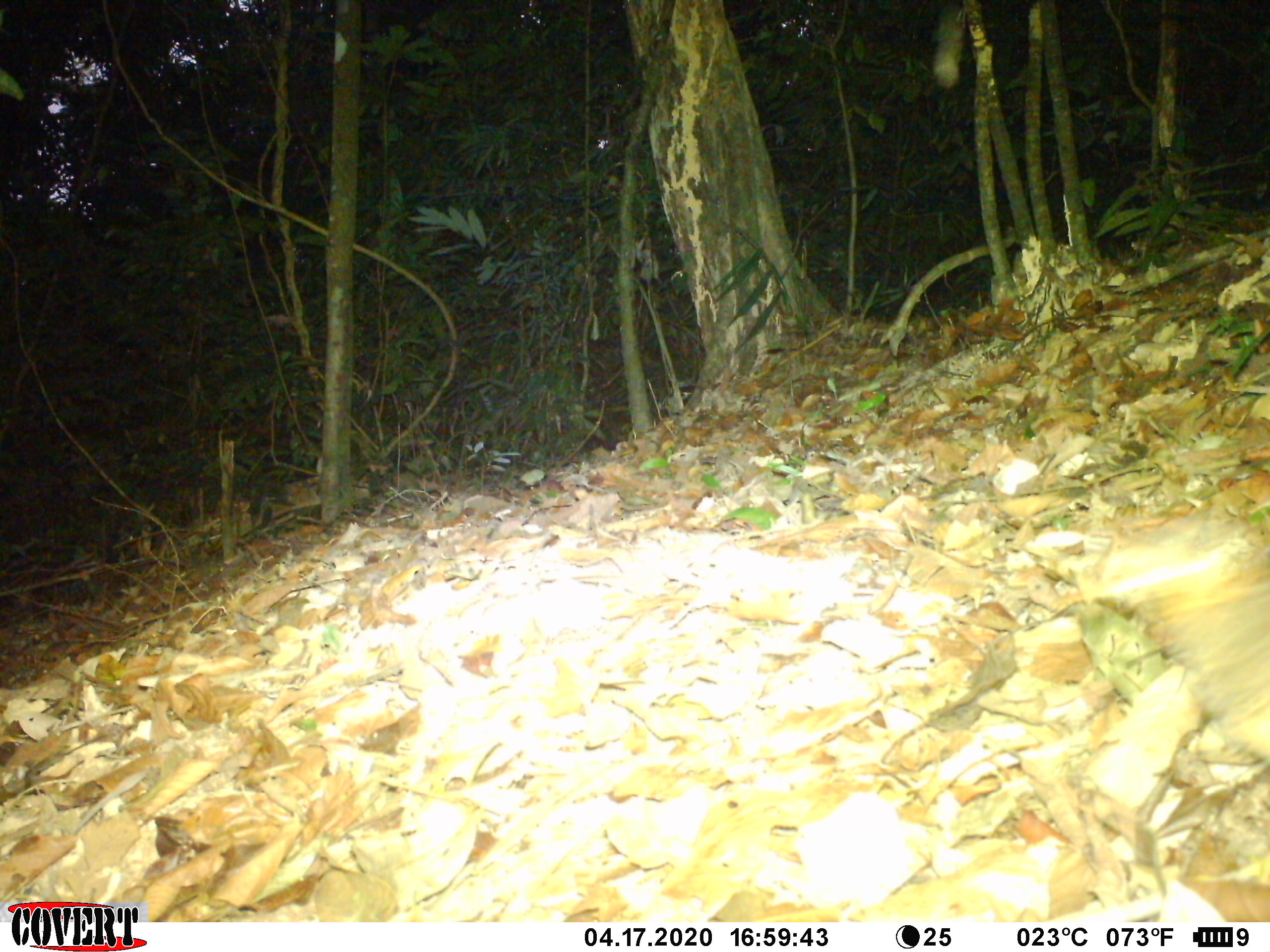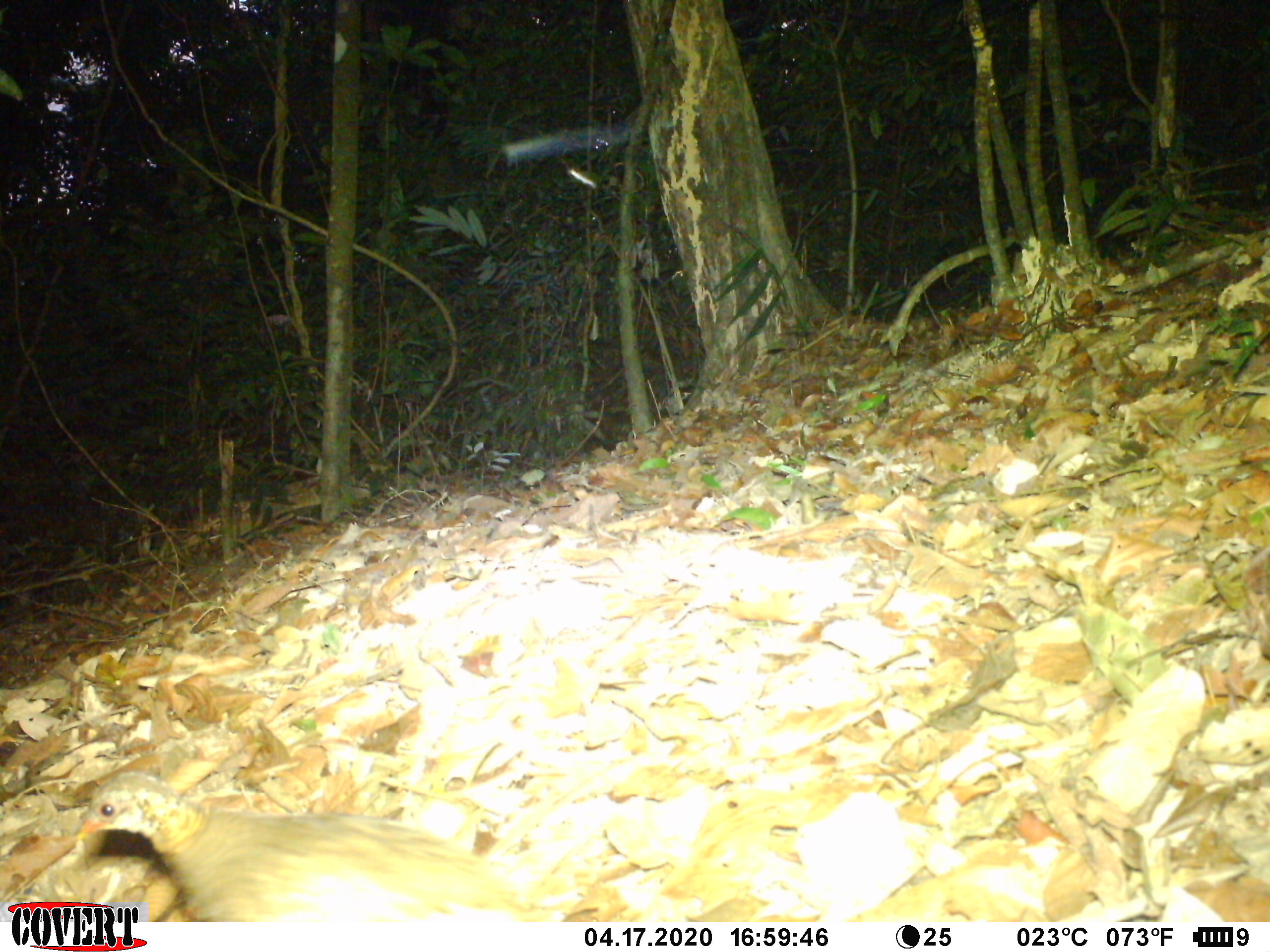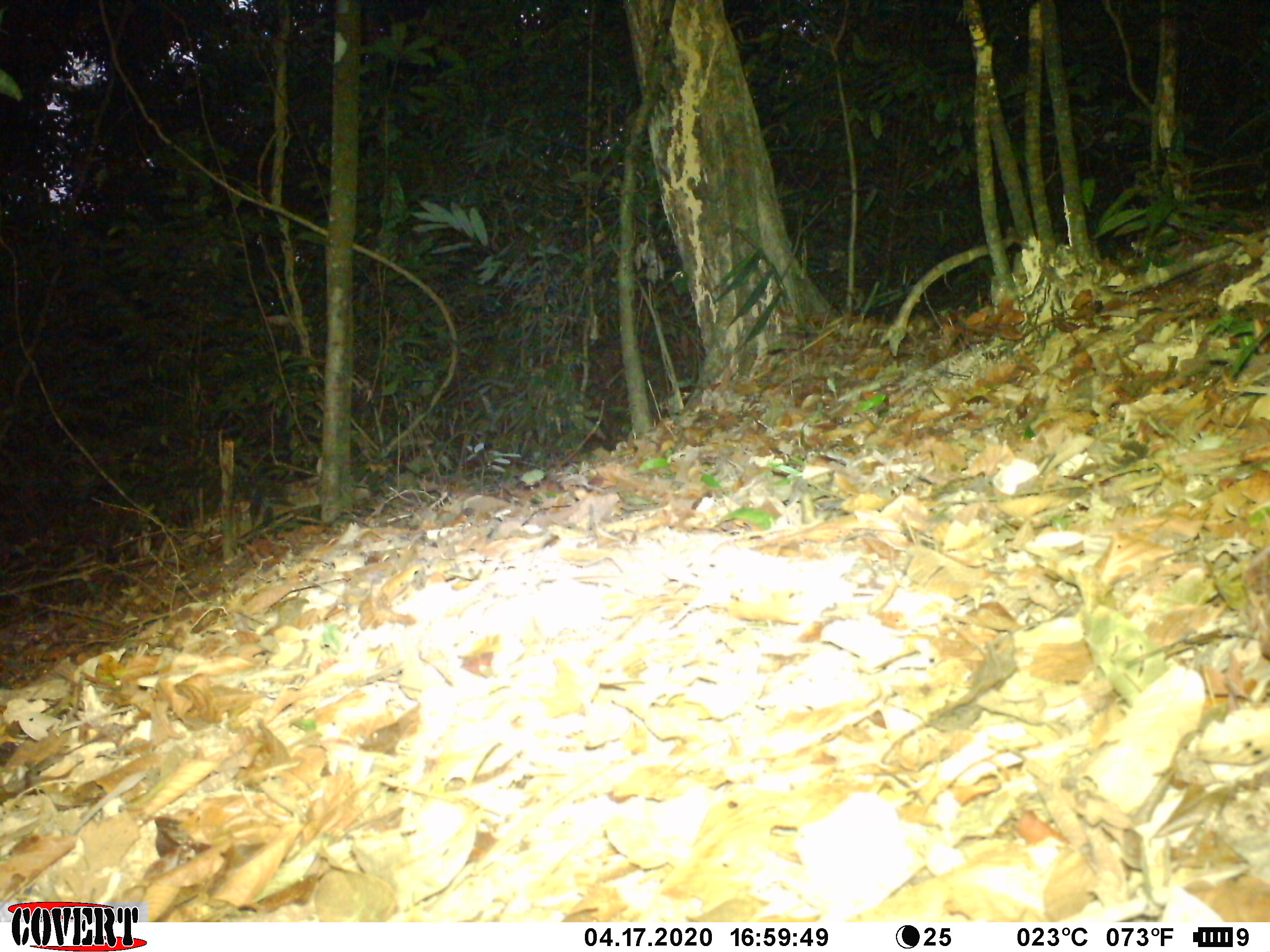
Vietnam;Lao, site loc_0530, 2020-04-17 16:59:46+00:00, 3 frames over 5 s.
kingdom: Animalia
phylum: Chordata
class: Aves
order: Galliformes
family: Phasianidae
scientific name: Phasianidae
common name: partridge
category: unidentified partridge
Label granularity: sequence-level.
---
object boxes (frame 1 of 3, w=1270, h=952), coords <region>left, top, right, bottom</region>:
unidentified partridge: <region>1086, 513, 1270, 761</region>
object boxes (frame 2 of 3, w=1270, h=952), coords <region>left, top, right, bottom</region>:
unidentified partridge: <region>74, 770, 530, 921</region>